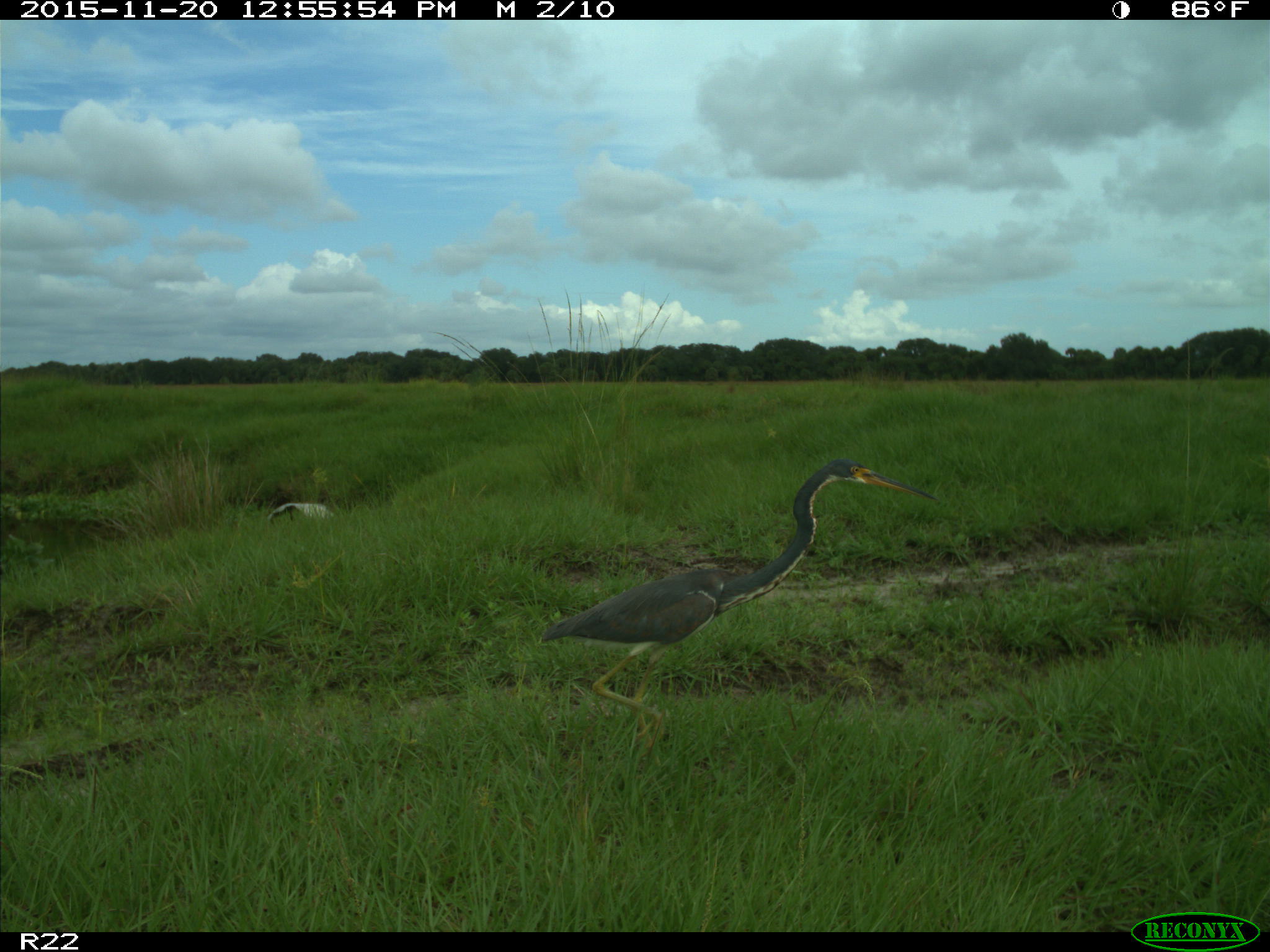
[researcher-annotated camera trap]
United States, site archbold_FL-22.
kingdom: Animalia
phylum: Chordata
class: Aves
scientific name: Aves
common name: birds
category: unidentified bird